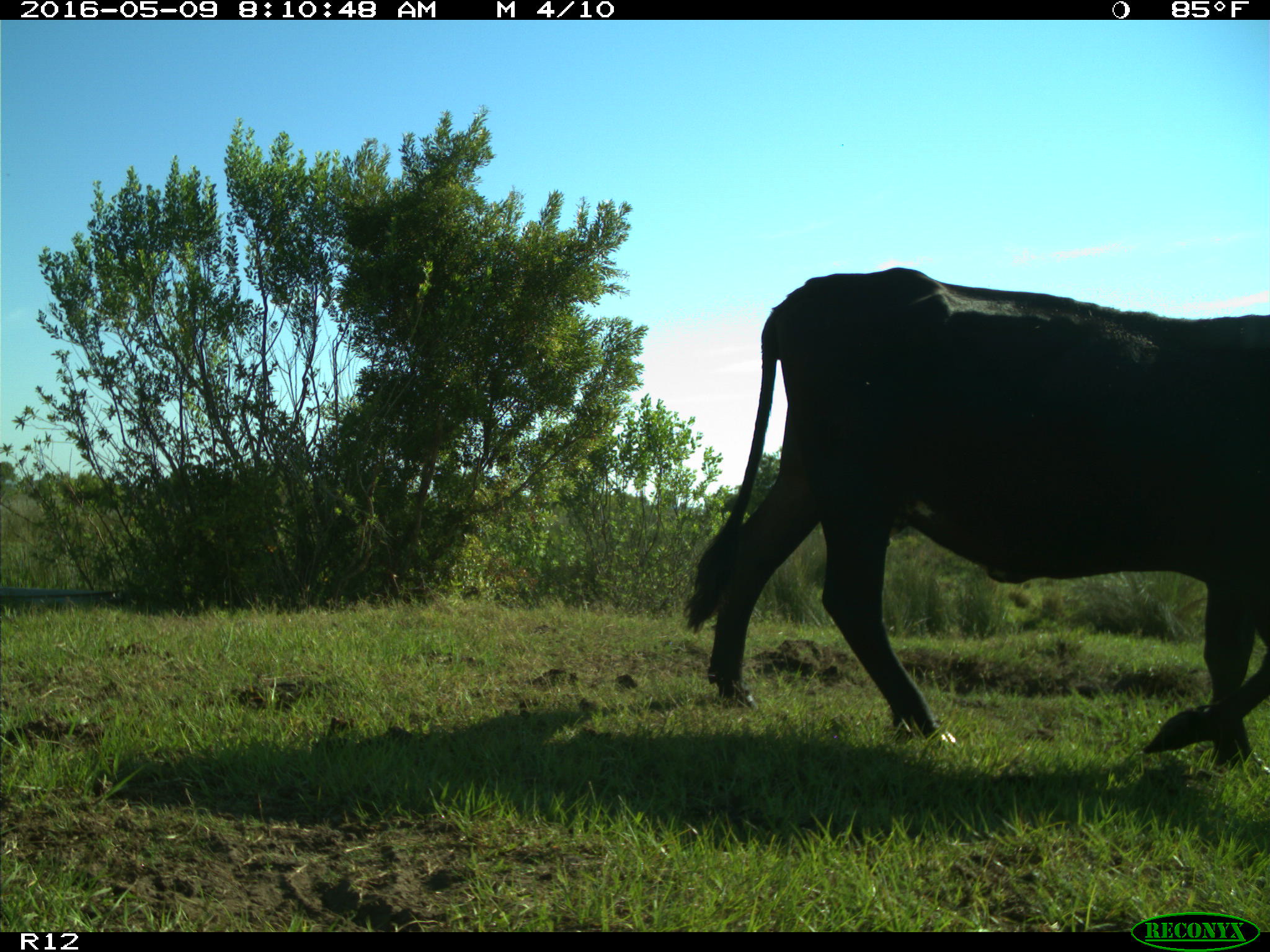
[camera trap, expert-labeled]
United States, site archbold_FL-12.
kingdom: Animalia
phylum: Chordata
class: Mammalia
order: Artiodactyla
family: Bovidae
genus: Bos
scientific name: Bos taurus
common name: domestic cow